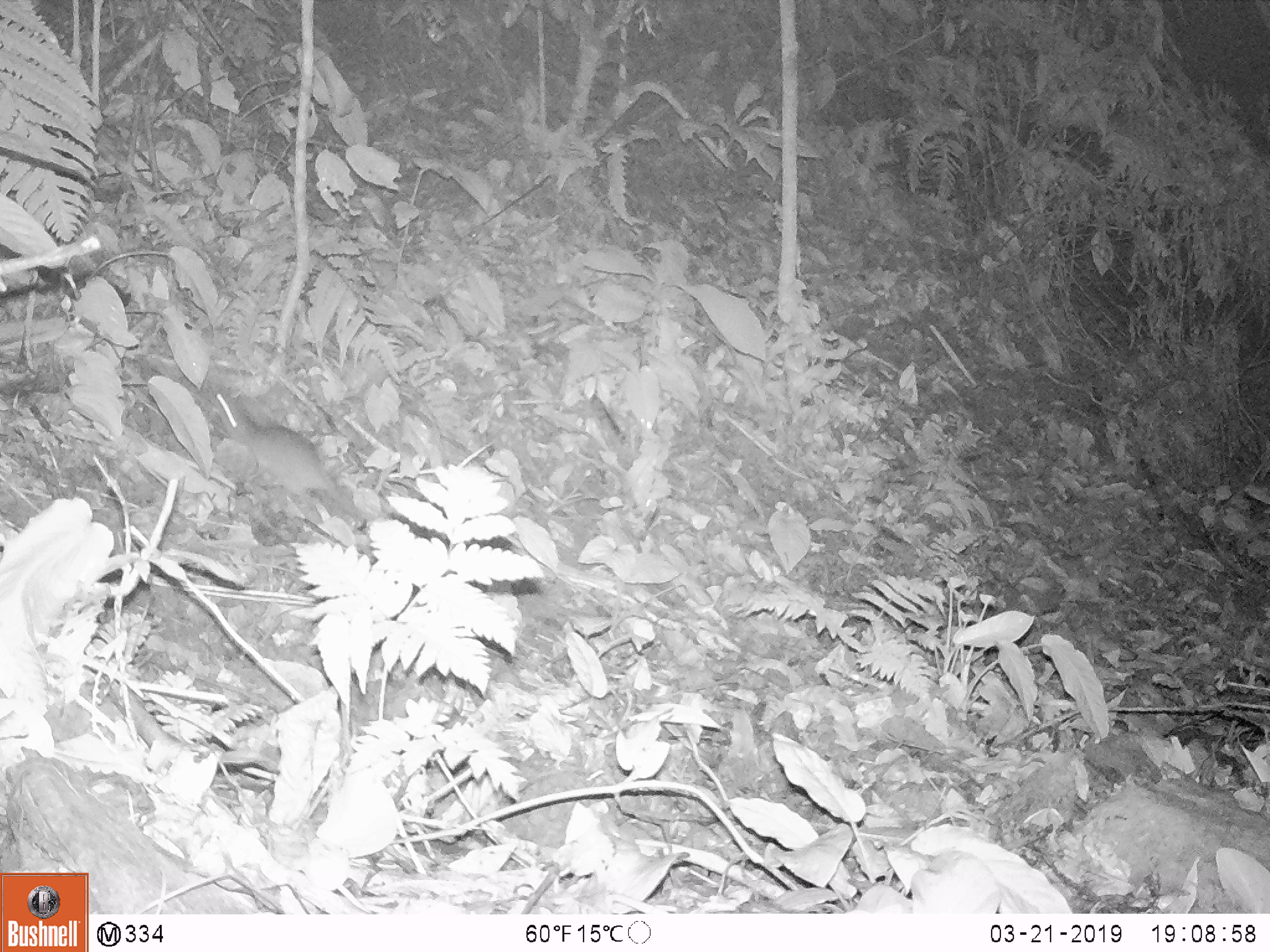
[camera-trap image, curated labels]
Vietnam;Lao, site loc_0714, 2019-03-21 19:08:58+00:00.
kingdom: Animalia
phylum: Chordata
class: Mammalia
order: Rodentia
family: Muridae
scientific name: Muridae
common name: old-world mice and rats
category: unidentified murid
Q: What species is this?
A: Unidentified murid (old-world mice and rats) (Muridae).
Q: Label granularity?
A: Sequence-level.